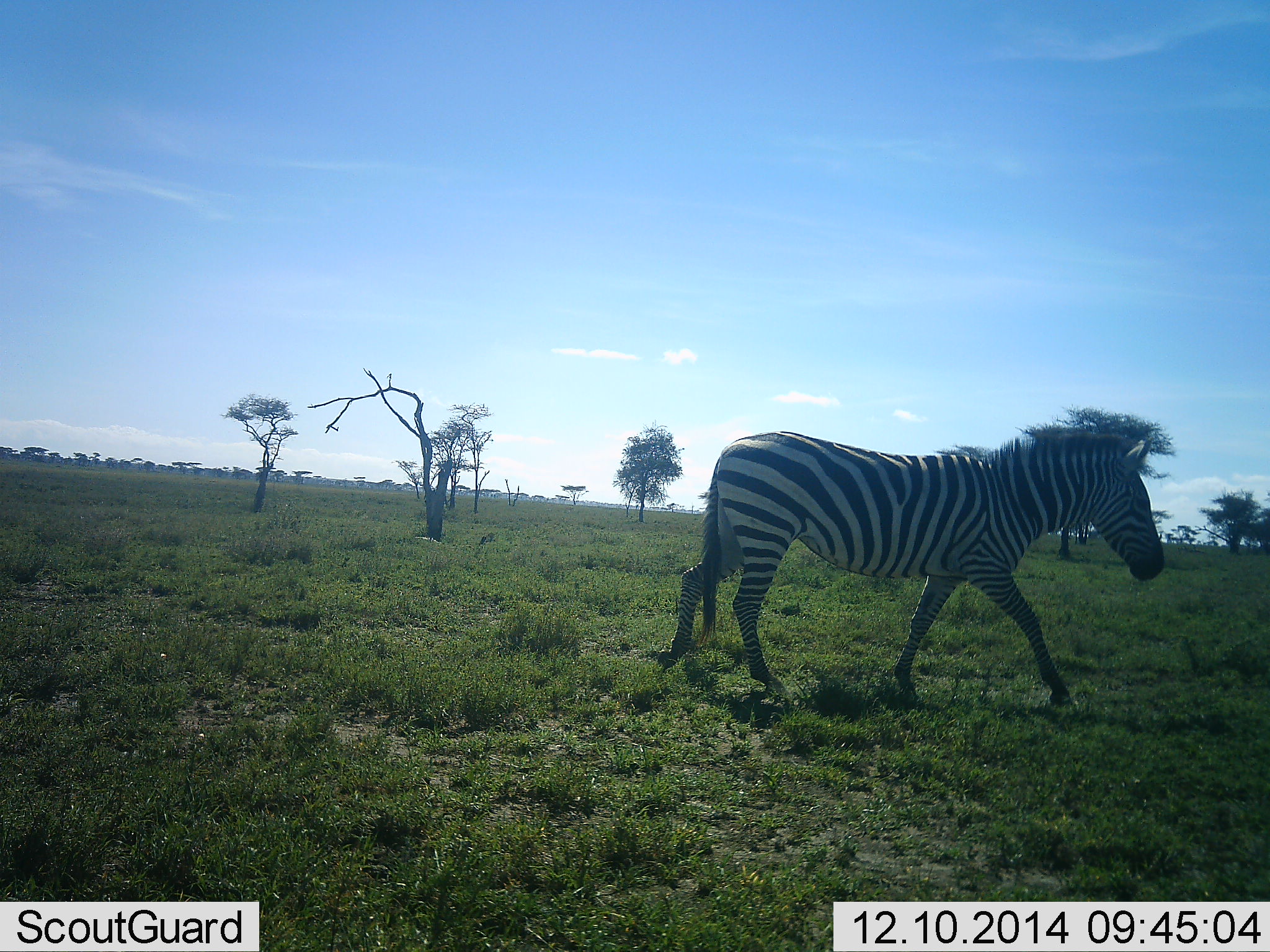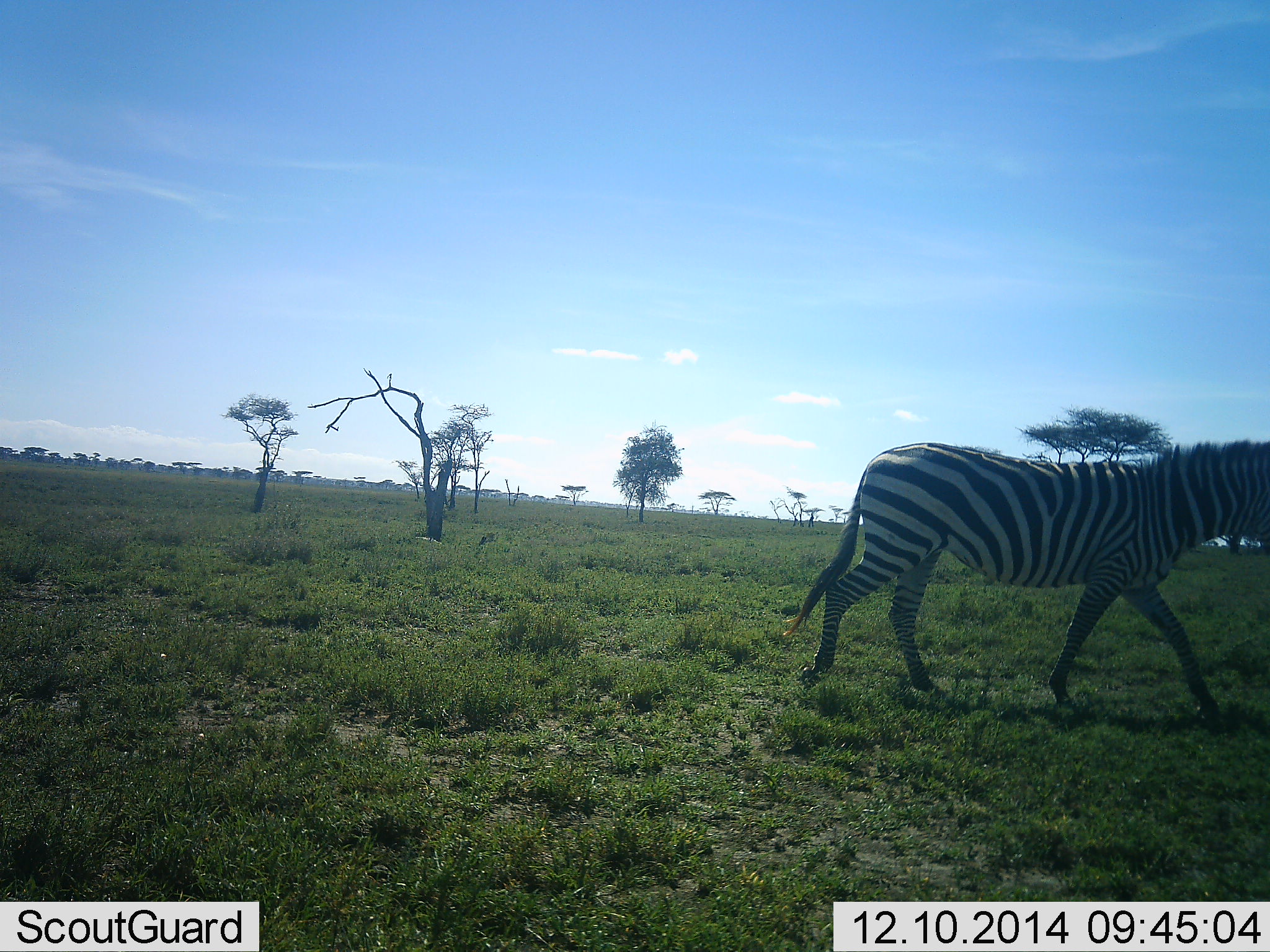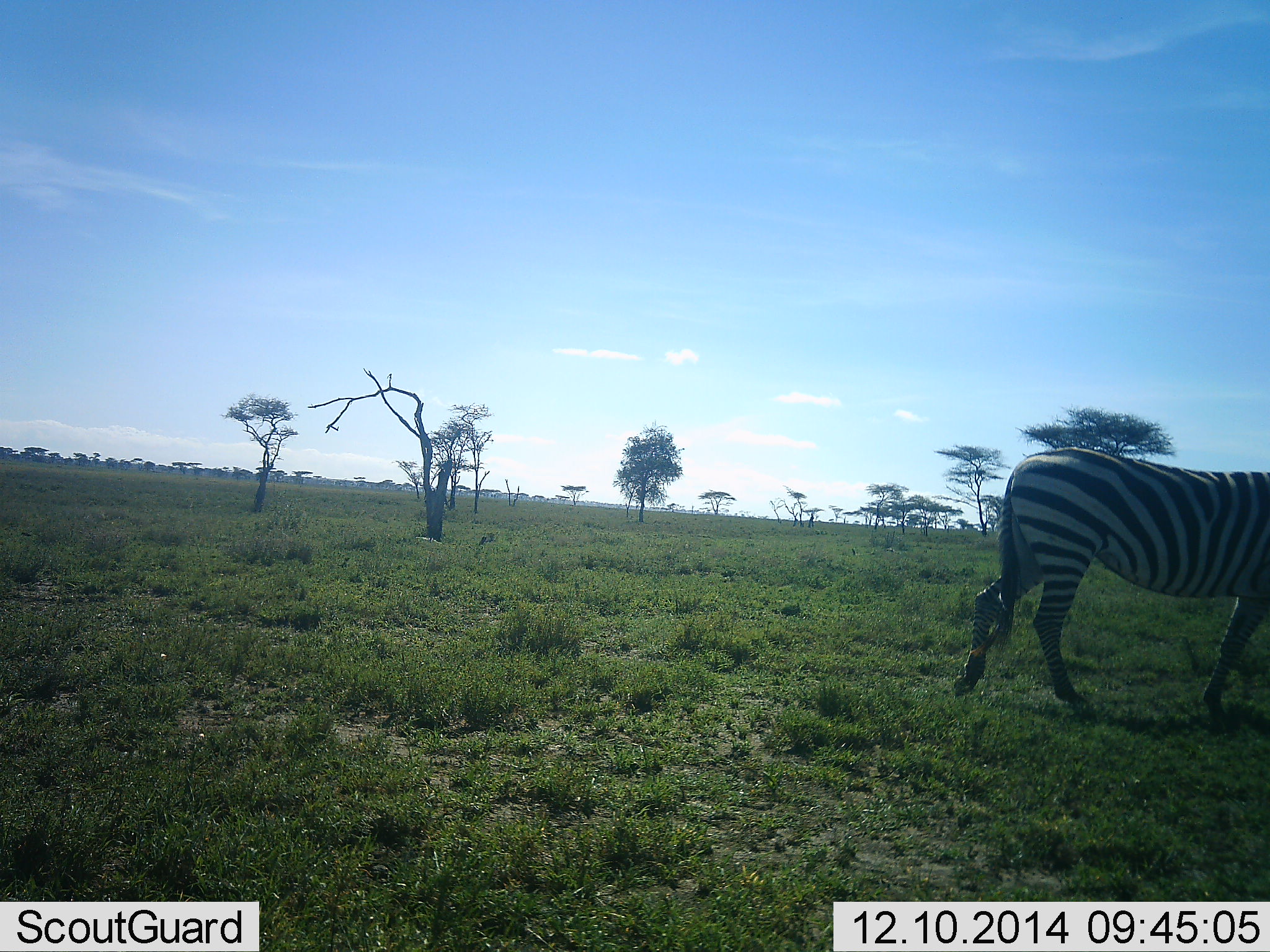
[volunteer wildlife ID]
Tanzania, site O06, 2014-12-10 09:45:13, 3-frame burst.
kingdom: Animalia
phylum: Chordata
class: Mammalia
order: Perissodactyla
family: Equidae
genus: Equus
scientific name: Equus quagga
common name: plains zebra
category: zebra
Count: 1.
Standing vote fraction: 0%.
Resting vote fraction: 0%.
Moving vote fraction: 100%.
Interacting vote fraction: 0%.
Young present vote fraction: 0%.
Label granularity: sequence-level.